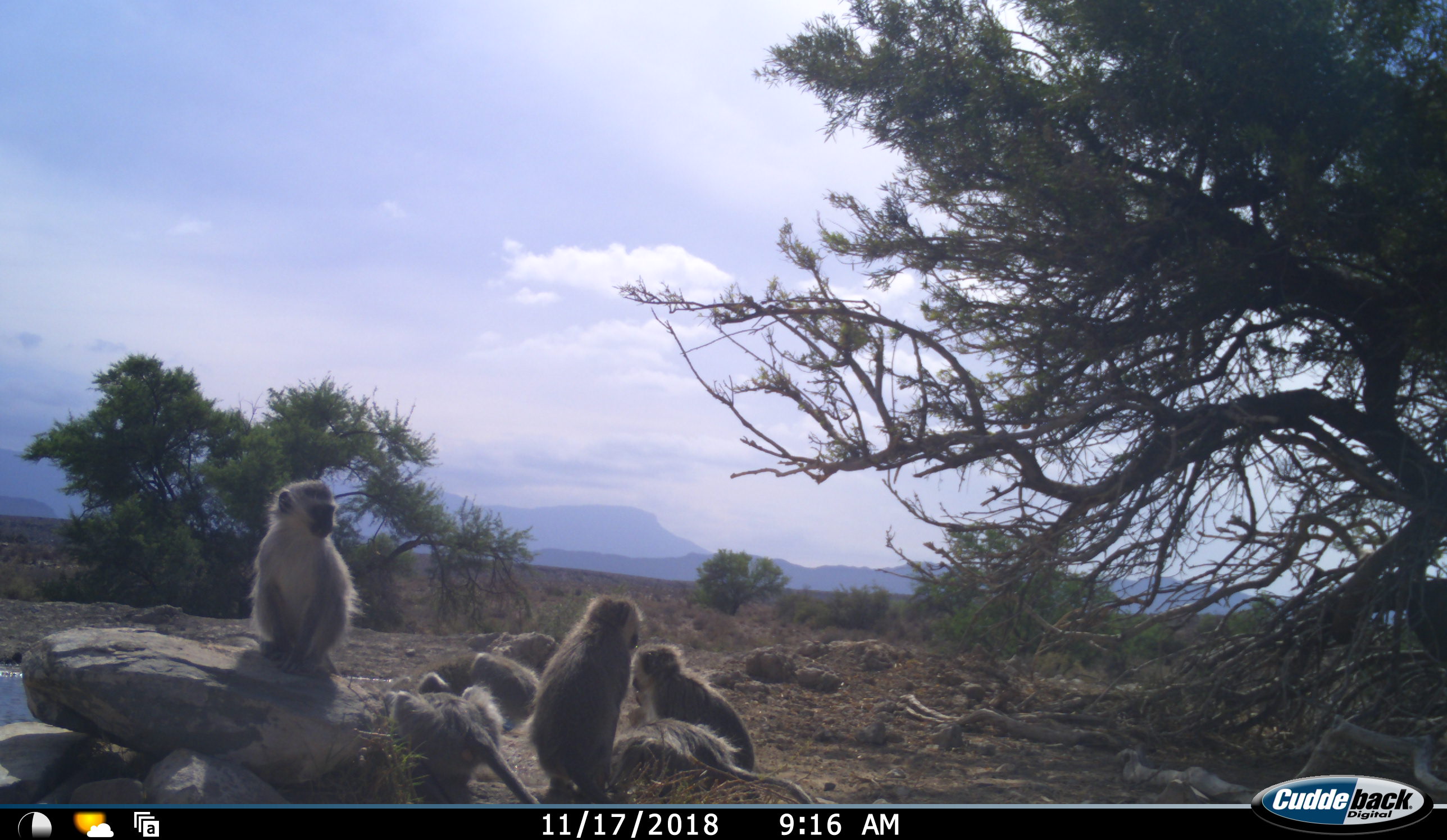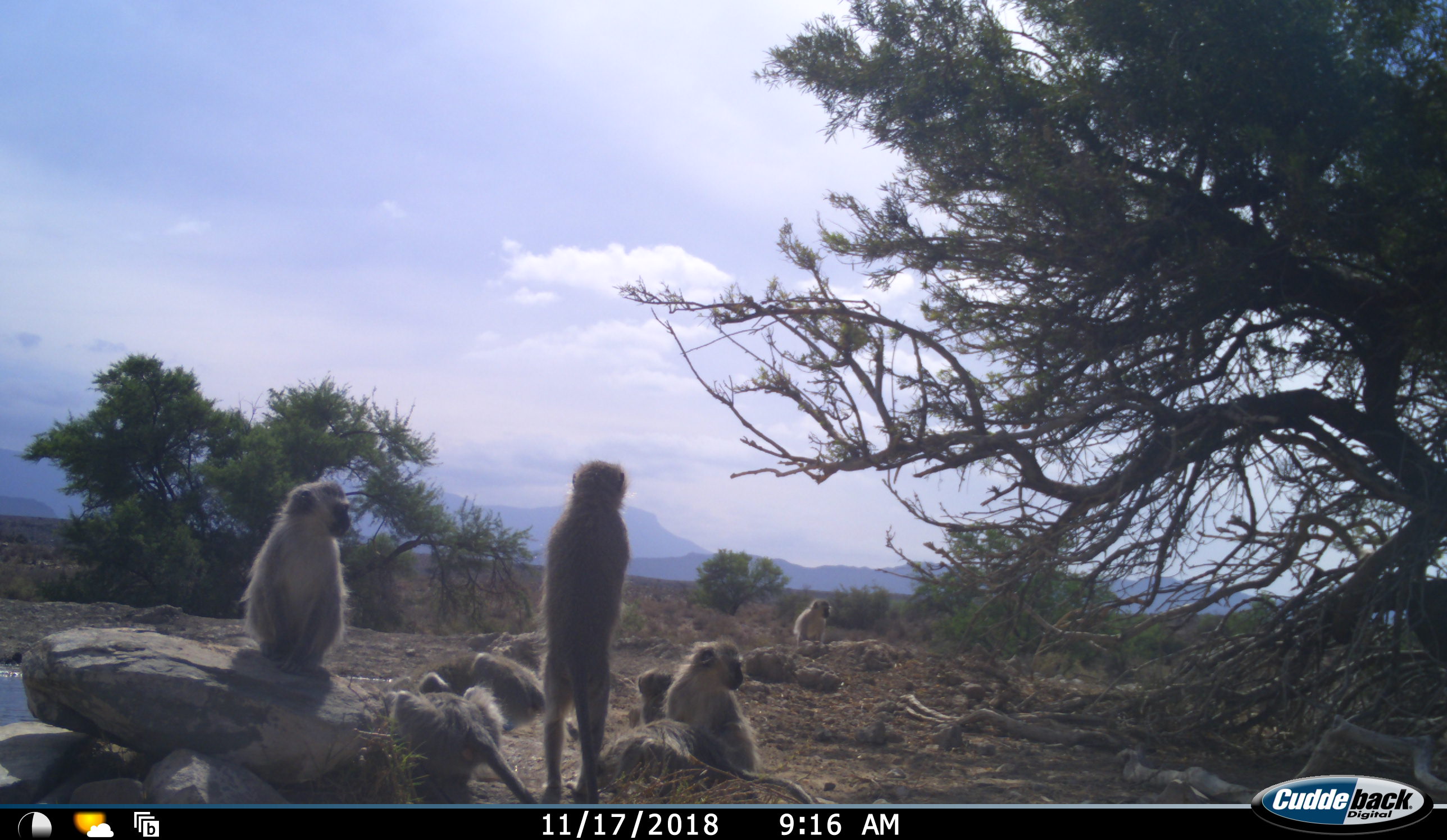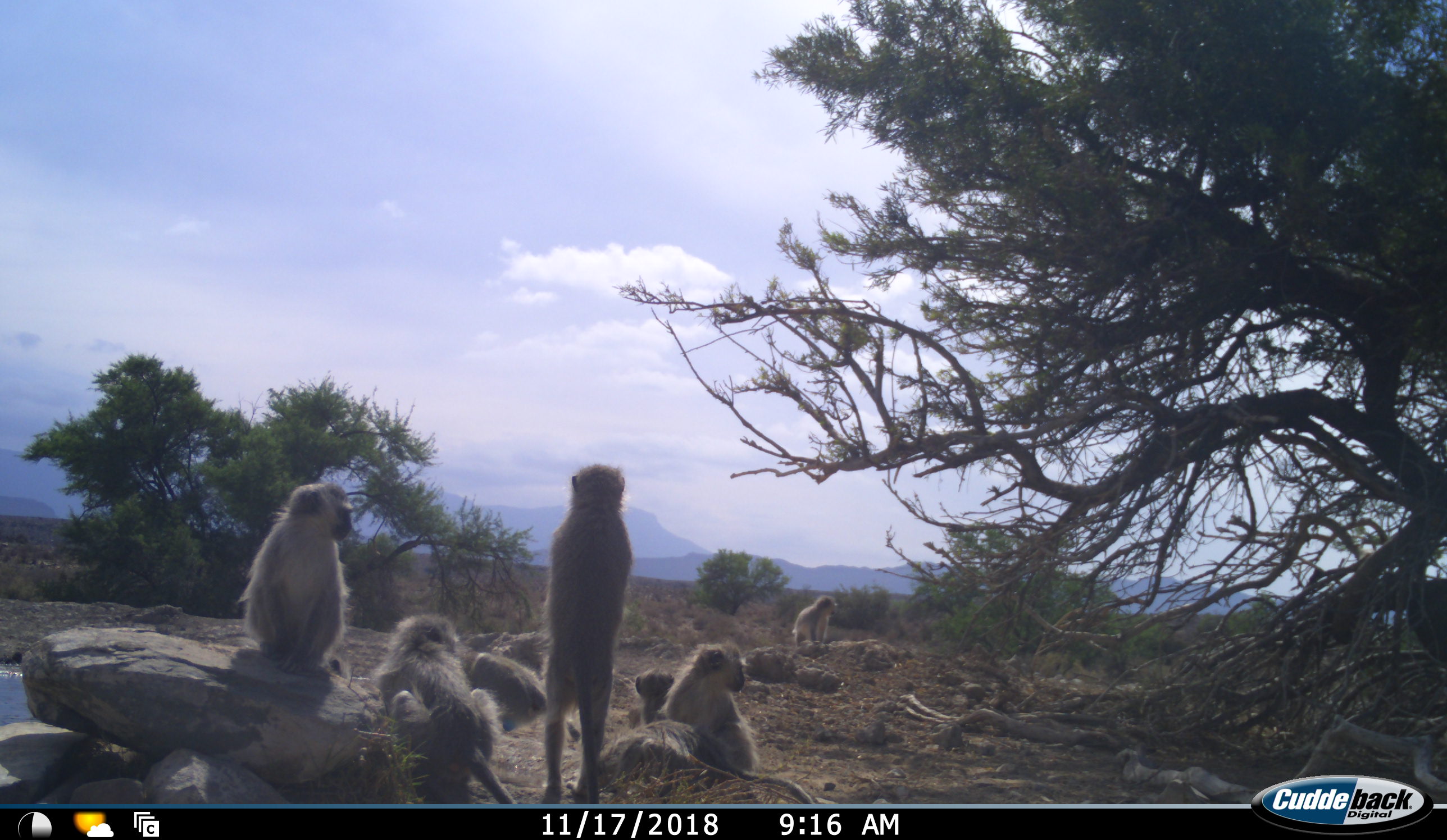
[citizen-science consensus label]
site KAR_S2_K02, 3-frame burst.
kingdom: Animalia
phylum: Chordata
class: Mammalia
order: Primates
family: Cercopithecidae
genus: Chlorocebus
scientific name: Chlorocebus pygerythrus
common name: vervet monkey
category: monkeyvervet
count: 8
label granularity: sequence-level